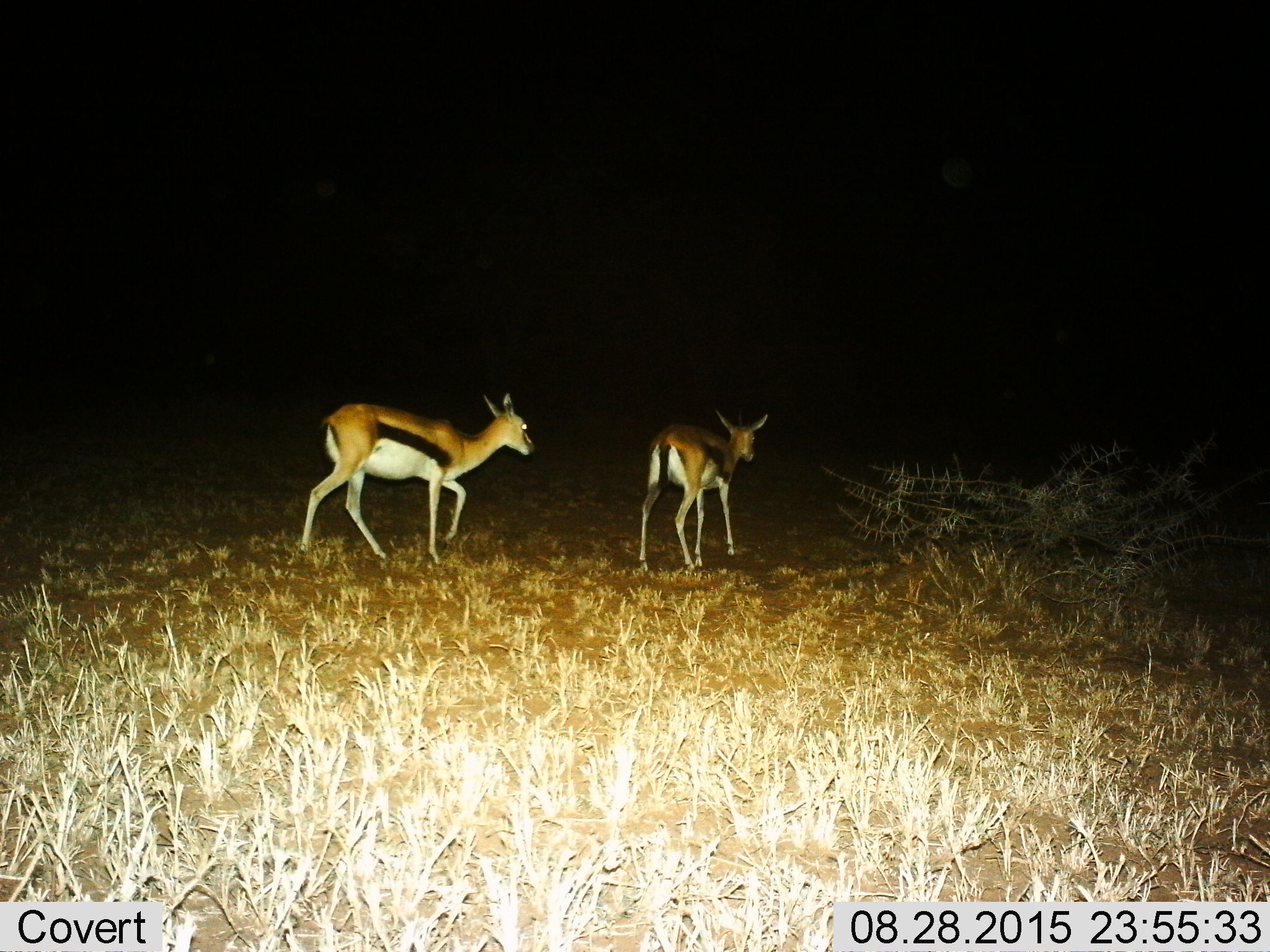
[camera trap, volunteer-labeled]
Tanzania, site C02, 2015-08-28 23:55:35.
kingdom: Animalia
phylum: Chordata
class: Mammalia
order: Artiodactyla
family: Bovidae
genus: Eudorcas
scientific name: Eudorcas thomsonii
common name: thomson's gazelle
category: gazellethomsons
Gazellethomsons (thomson's gazelle) (Eudorcas thomsonii), count 2. Behavior (volunteer vote fractions): standing 11%, resting 0%, moving 100%, interacting 0%. Young present (vote fraction): 16%. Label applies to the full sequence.